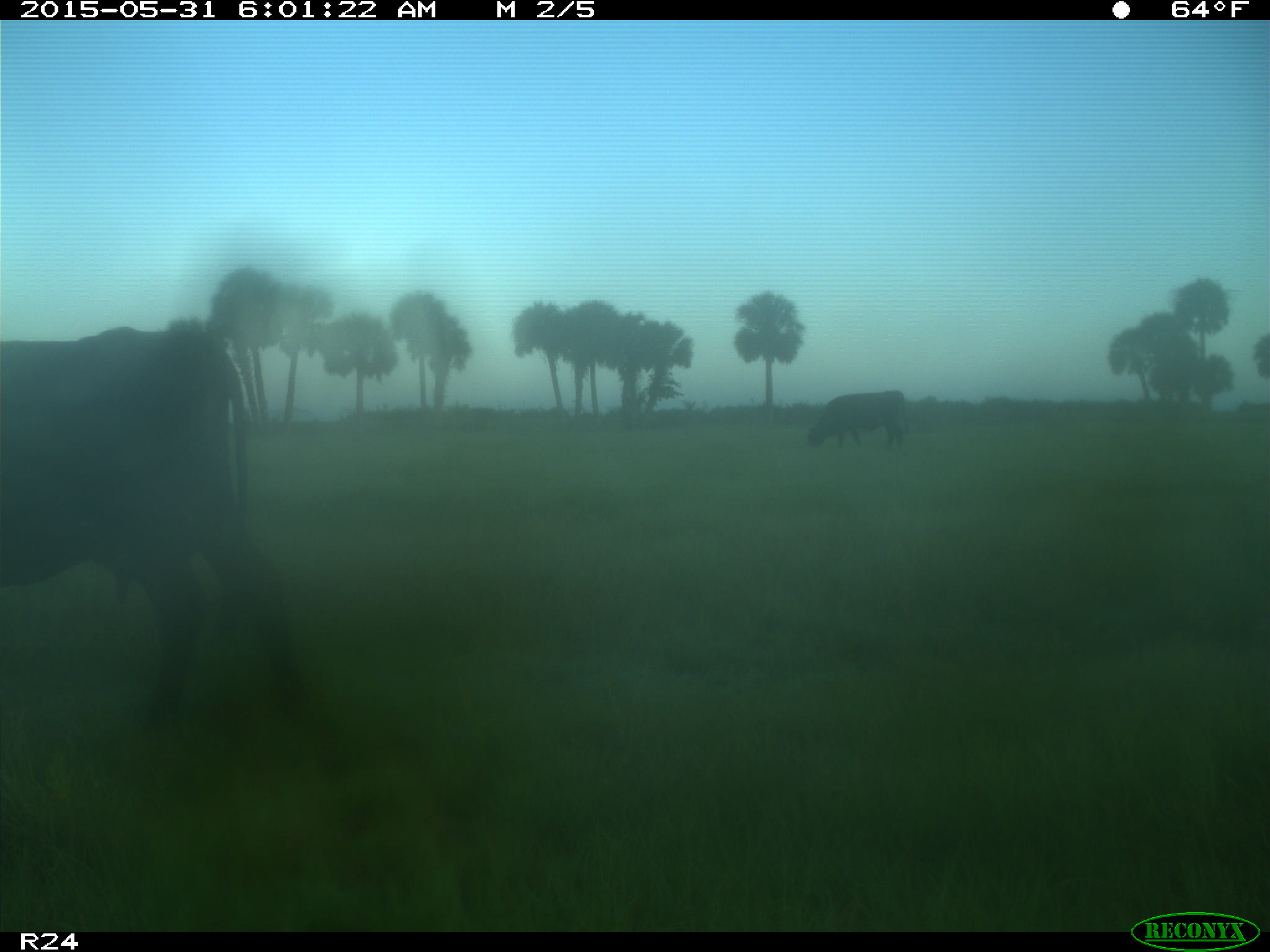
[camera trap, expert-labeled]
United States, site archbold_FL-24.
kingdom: Animalia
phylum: Chordata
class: Mammalia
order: Artiodactyla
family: Bovidae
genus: Bos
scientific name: Bos taurus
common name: domestic cow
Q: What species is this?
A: Bos taurus (domestic cow).